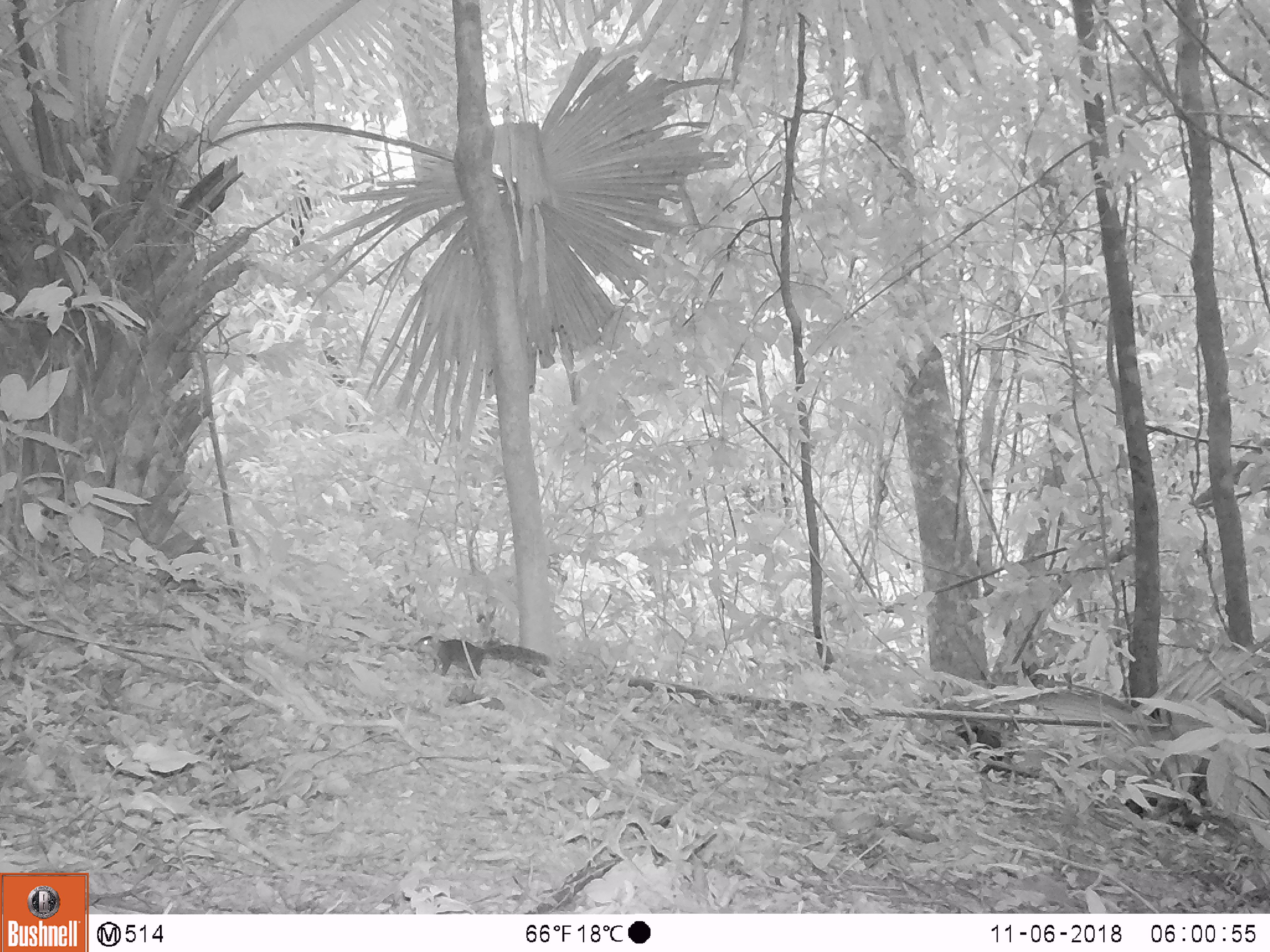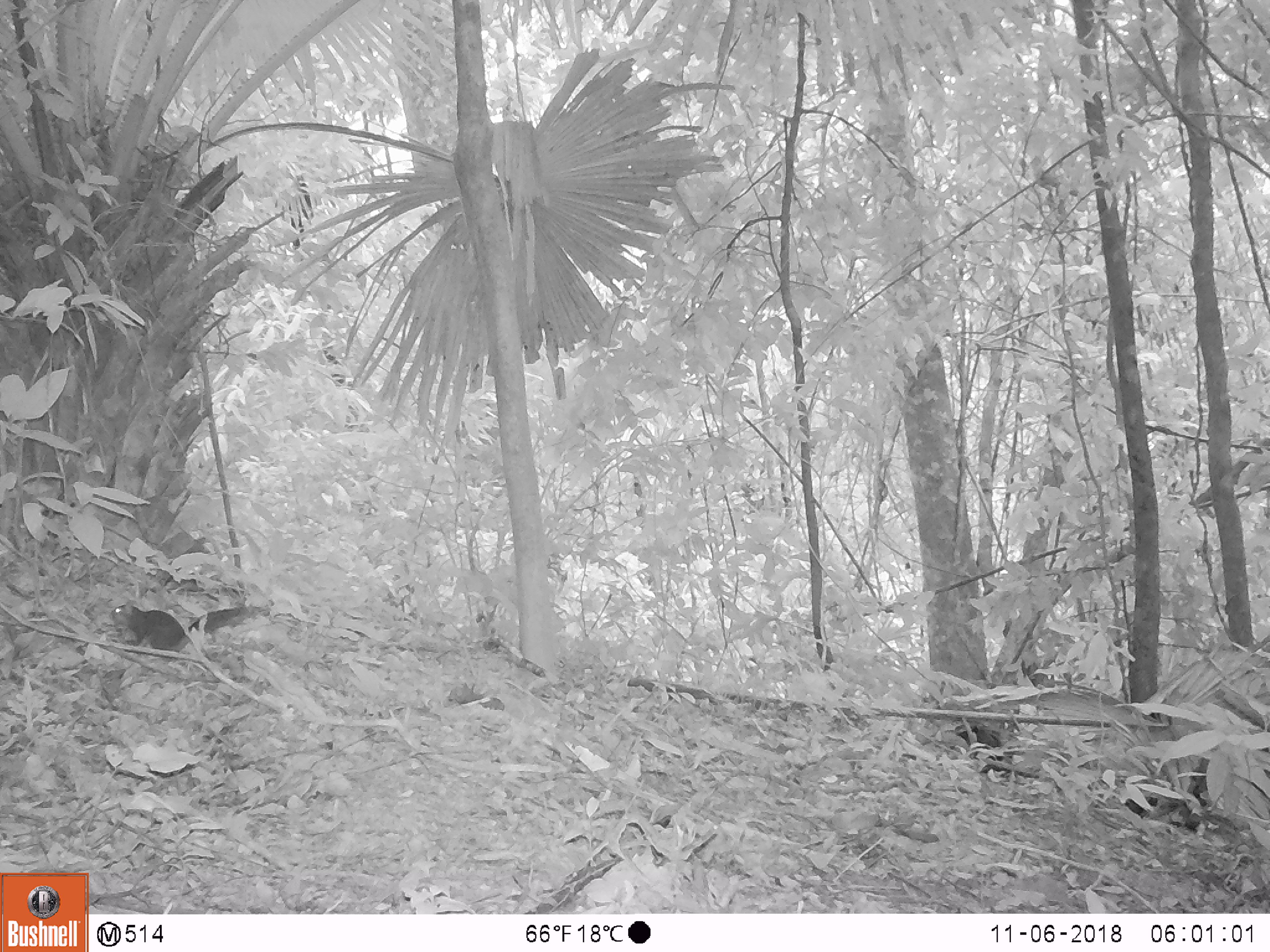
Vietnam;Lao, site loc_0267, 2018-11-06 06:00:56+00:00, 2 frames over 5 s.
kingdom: Animalia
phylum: Chordata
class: Mammalia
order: Rodentia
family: Sciuridae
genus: Dremomys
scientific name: Dremomys rufigenis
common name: red-cheeked squirrel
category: red cheeked squirrel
Red cheeked squirrel (red-cheeked squirrel) (Dremomys rufigenis). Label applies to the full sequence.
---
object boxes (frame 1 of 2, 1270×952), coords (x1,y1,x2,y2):
red cheeked squirrel: (407,634,551,678)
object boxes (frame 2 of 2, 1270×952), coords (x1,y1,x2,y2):
red cheeked squirrel: (106,603,270,657)